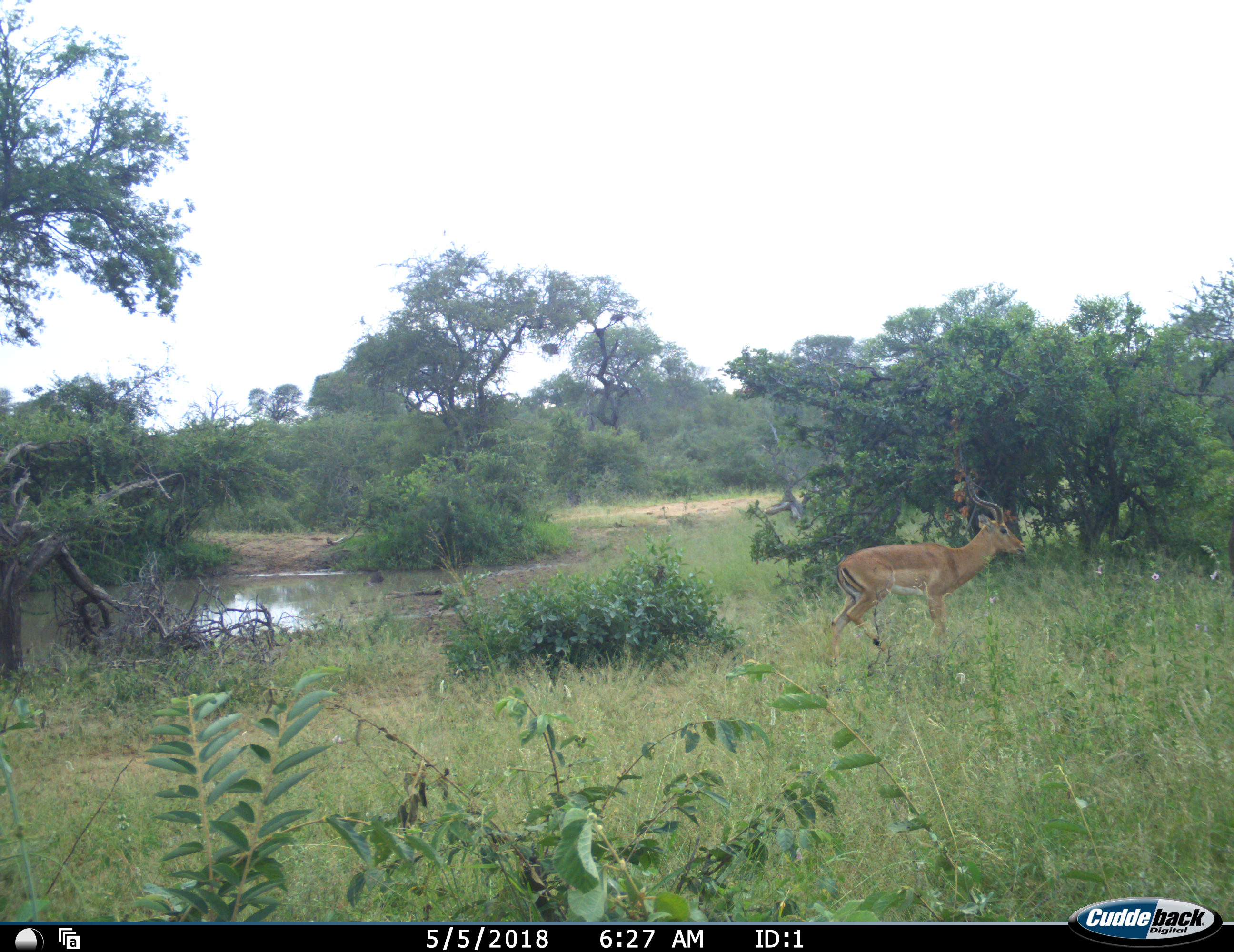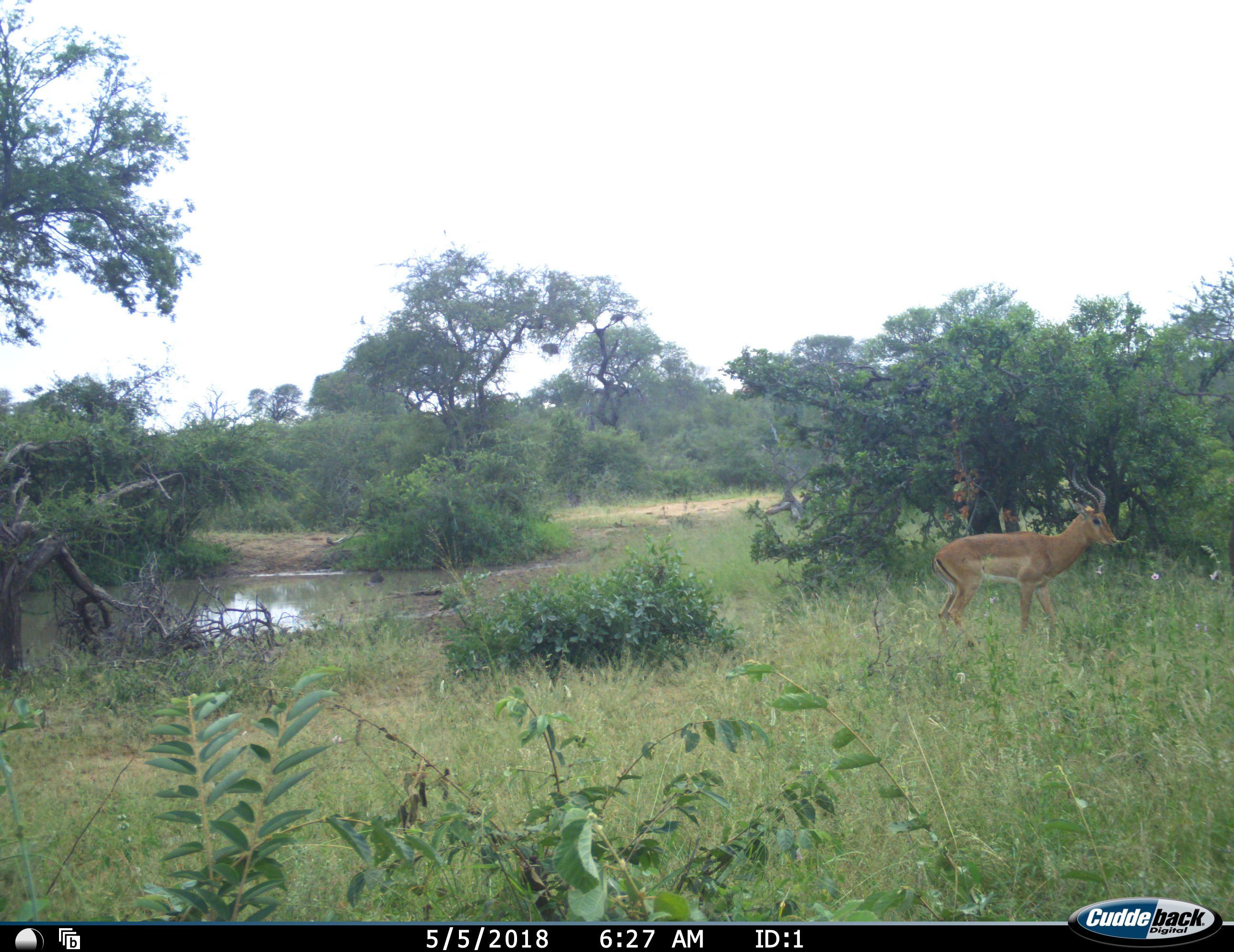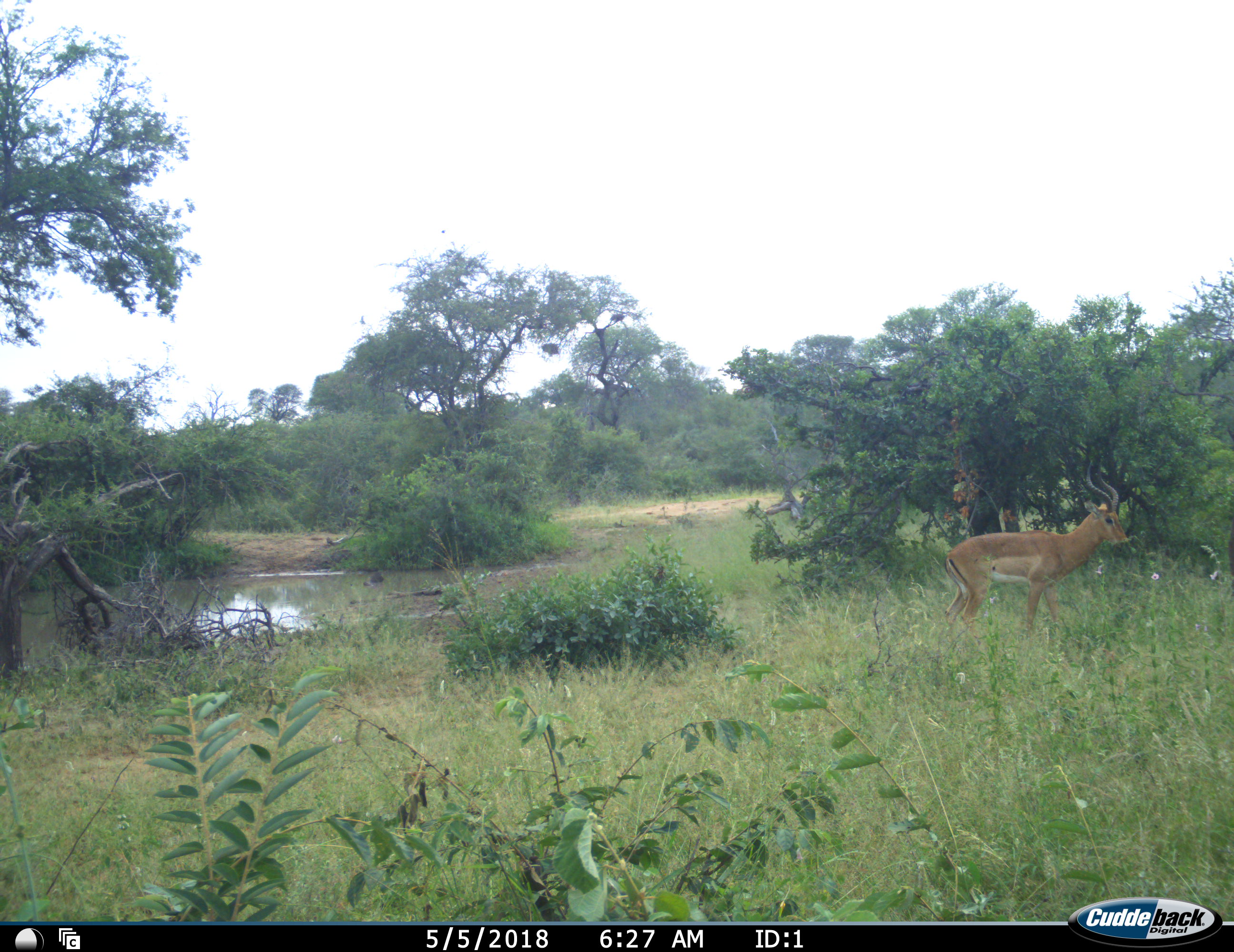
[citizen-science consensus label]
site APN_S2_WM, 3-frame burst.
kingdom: Animalia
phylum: Chordata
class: Mammalia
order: Artiodactyla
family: Bovidae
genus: Aepyceros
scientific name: Aepyceros melampus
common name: impala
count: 1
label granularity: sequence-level